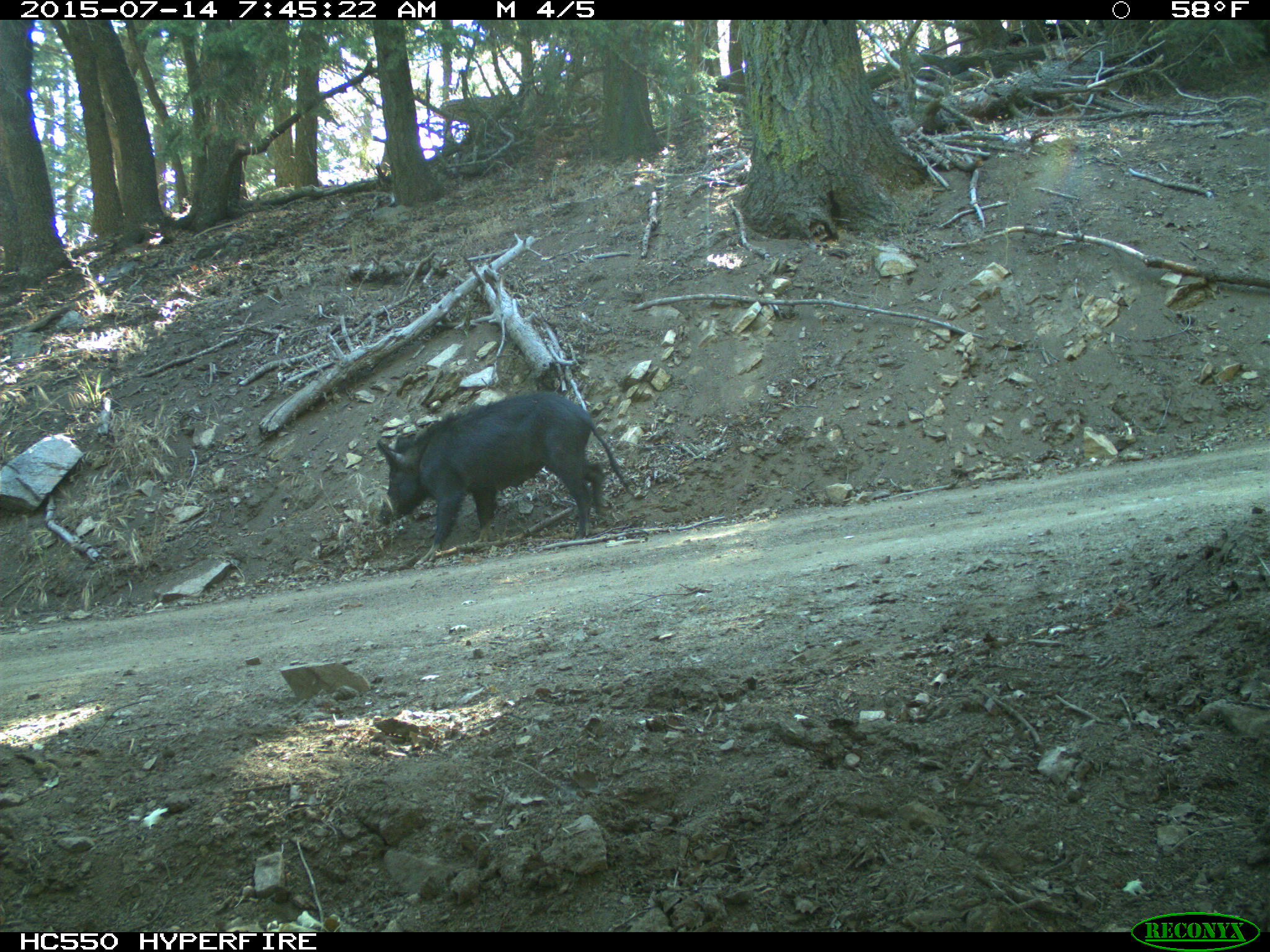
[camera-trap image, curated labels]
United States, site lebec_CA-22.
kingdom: Animalia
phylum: Chordata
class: Mammalia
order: Artiodactyla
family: Suidae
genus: Sus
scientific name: Sus scrofa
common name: wild boar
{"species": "Sus scrofa (wild boar)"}